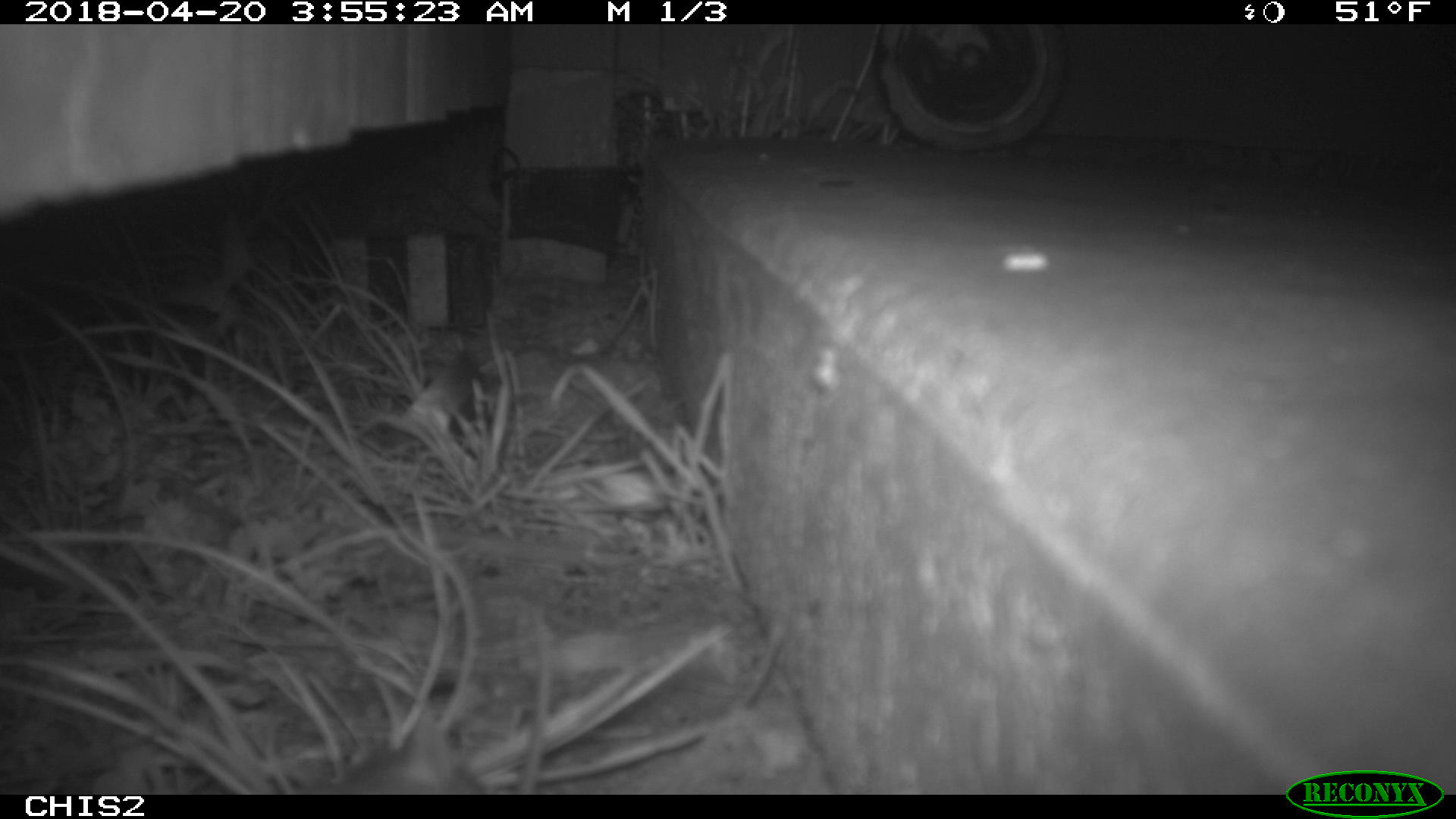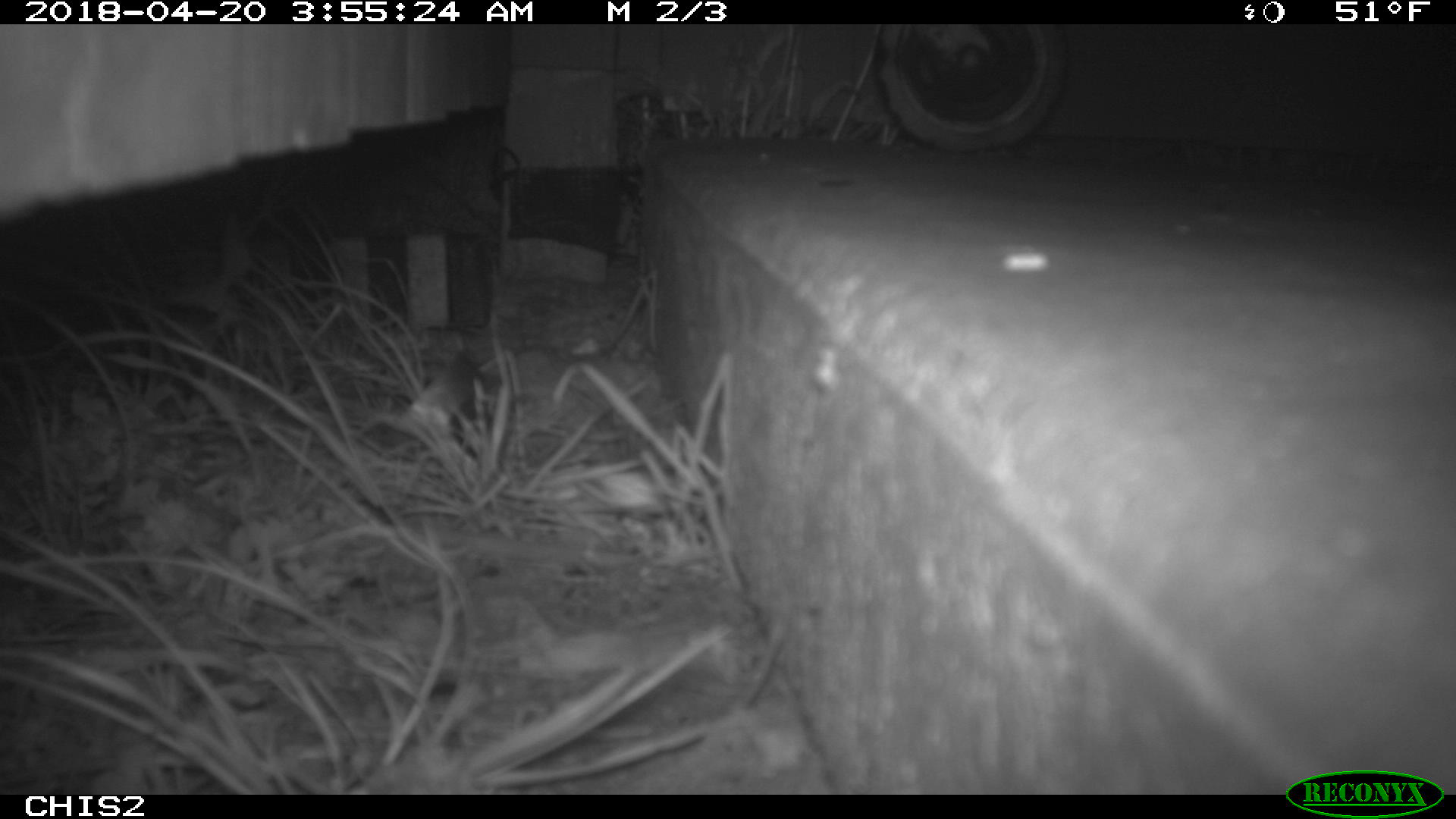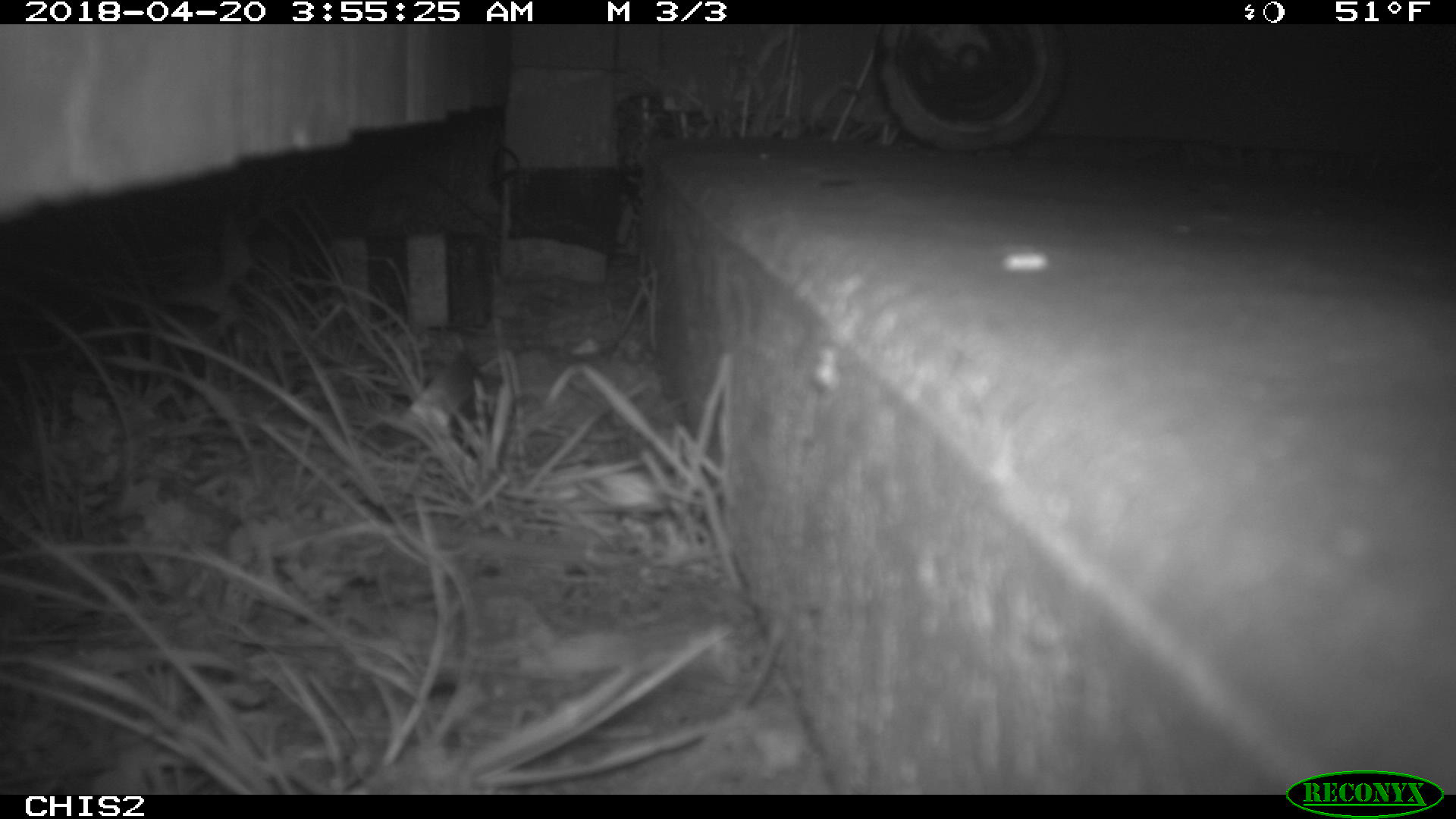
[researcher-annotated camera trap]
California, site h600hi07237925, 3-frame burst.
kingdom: Animalia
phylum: Chordata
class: Mammalia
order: Rodentia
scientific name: Rodentia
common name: rodent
Rodent (Rodentia).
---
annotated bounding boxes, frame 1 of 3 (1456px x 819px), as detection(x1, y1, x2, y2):
rodent: detection(327, 716, 485, 793)